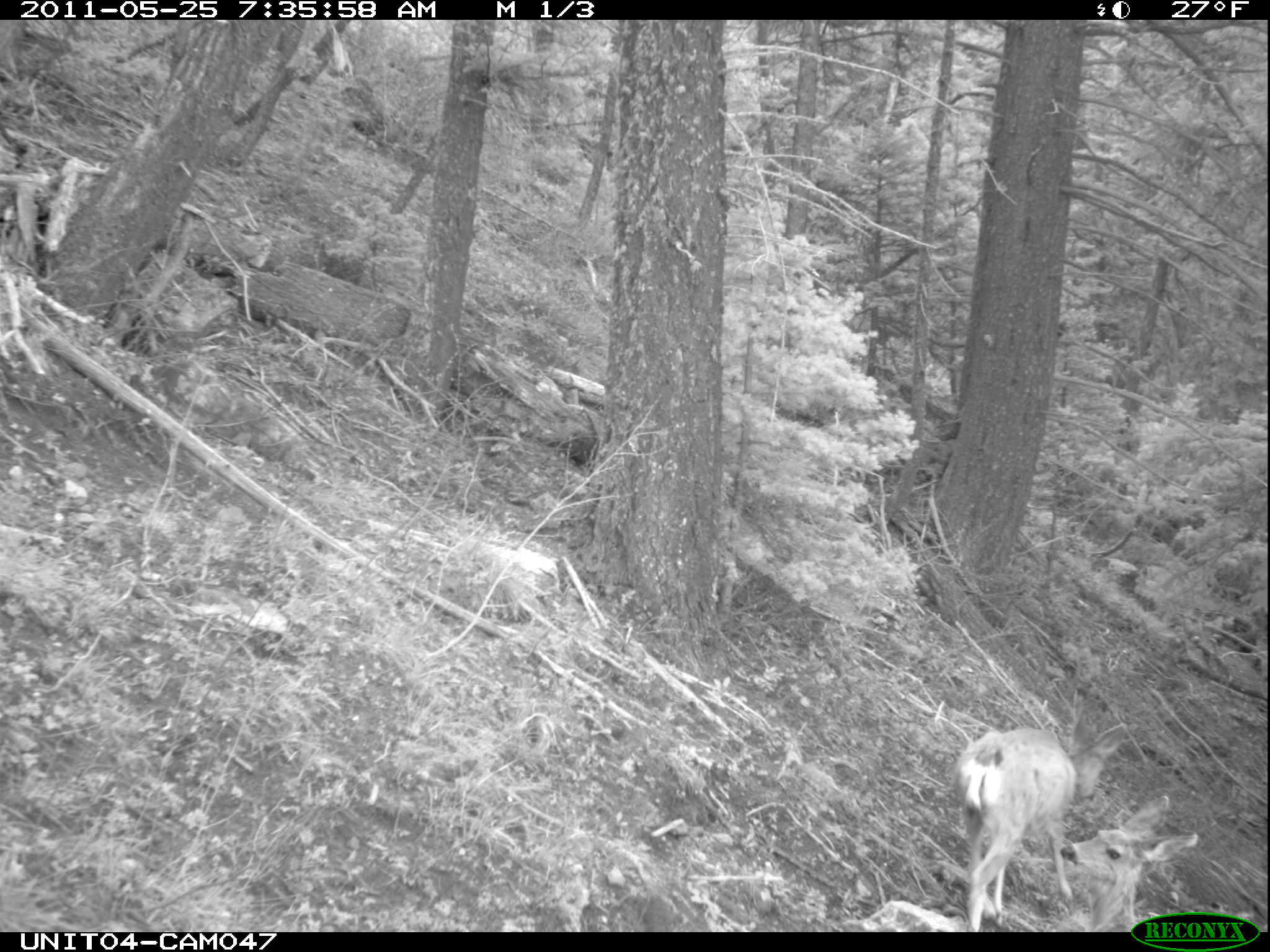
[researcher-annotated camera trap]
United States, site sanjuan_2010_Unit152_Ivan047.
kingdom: Animalia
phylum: Chordata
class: Mammalia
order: Artiodactyla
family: Cervidae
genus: Odocoileus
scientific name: Odocoileus hemionus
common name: mule deer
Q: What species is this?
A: Odocoileus hemionus (mule deer).